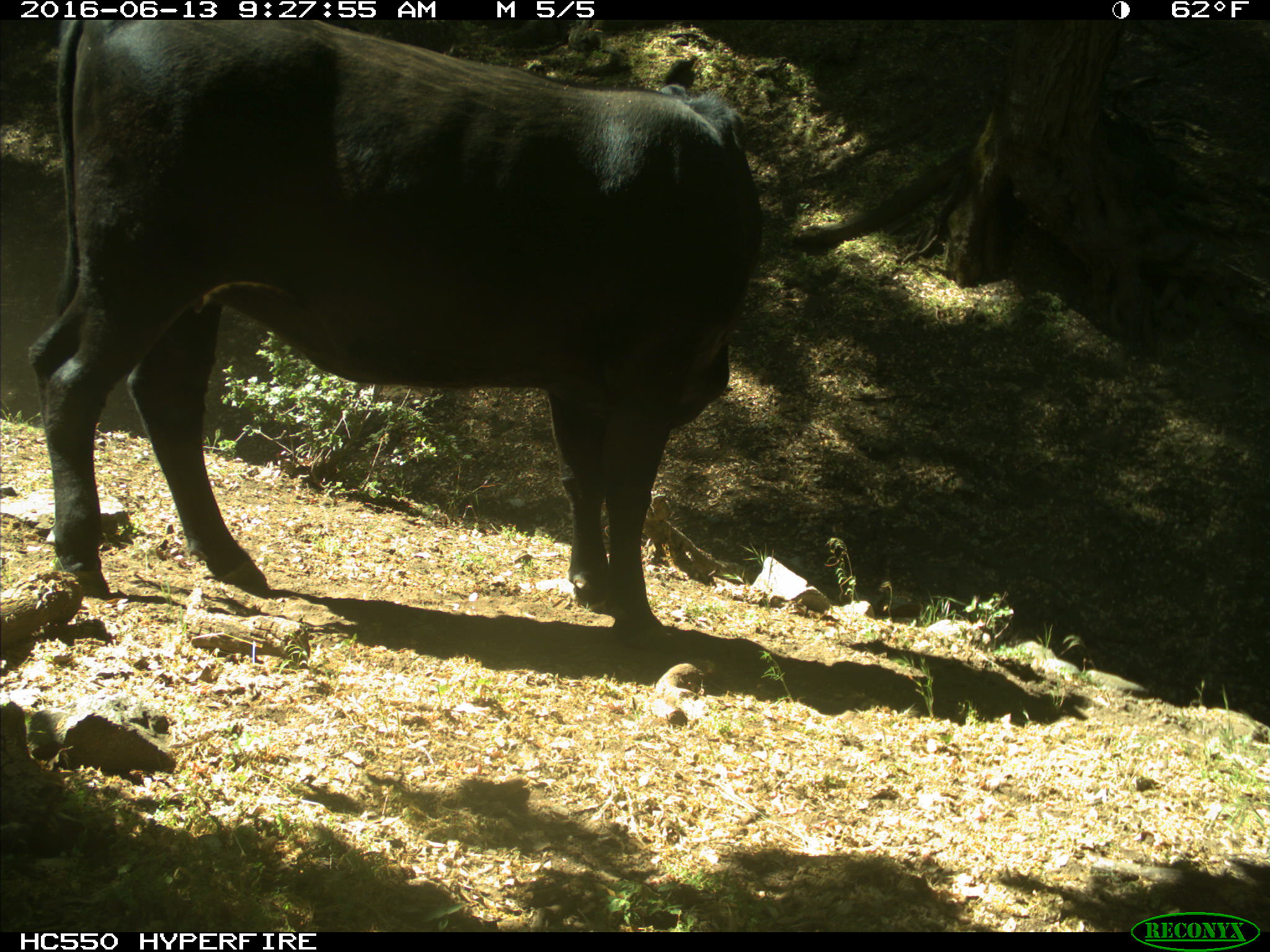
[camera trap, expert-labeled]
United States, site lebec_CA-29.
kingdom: Animalia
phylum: Chordata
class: Mammalia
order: Artiodactyla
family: Bovidae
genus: Bos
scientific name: Bos taurus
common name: domestic cow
Bos taurus (domestic cow).